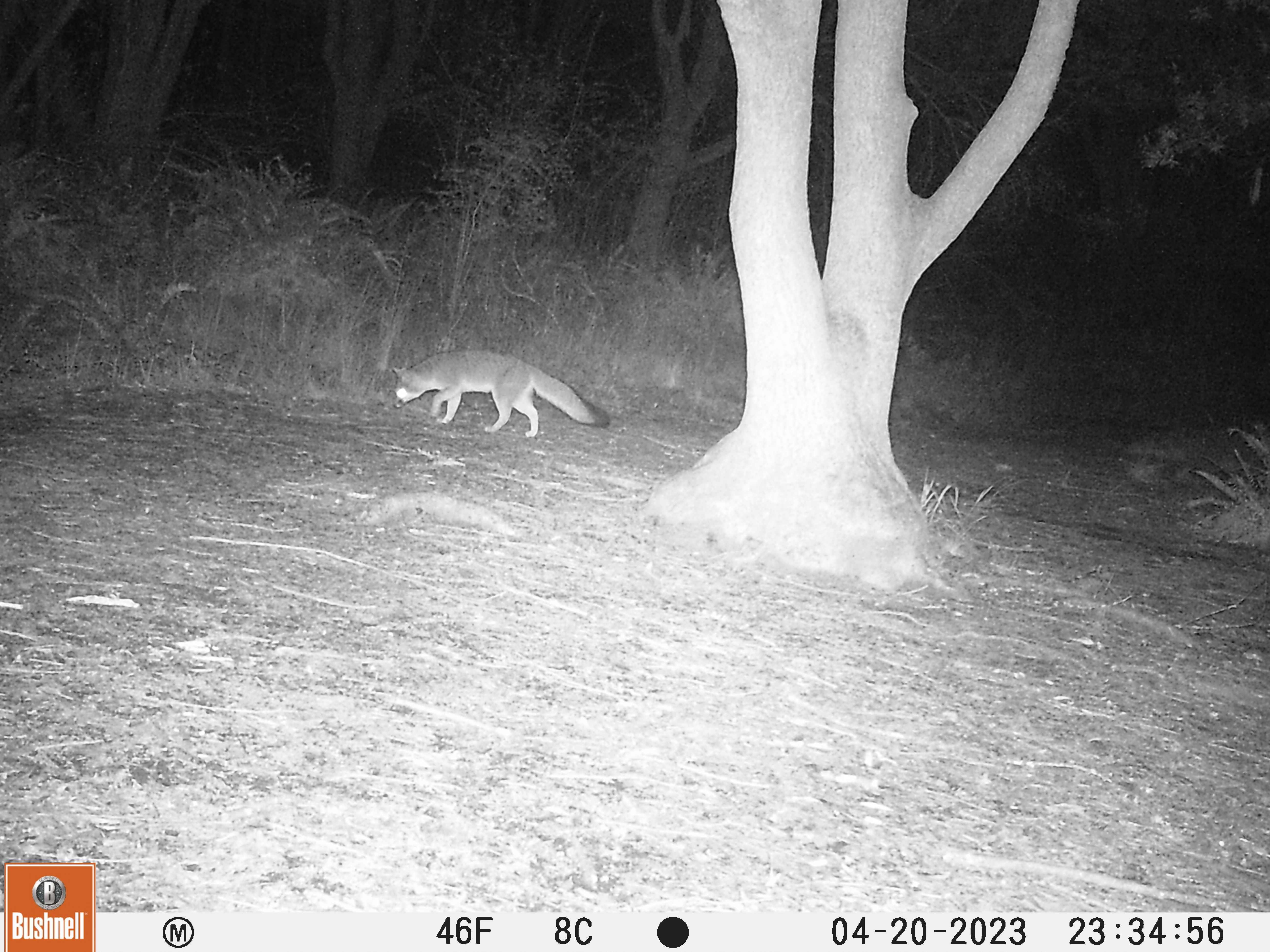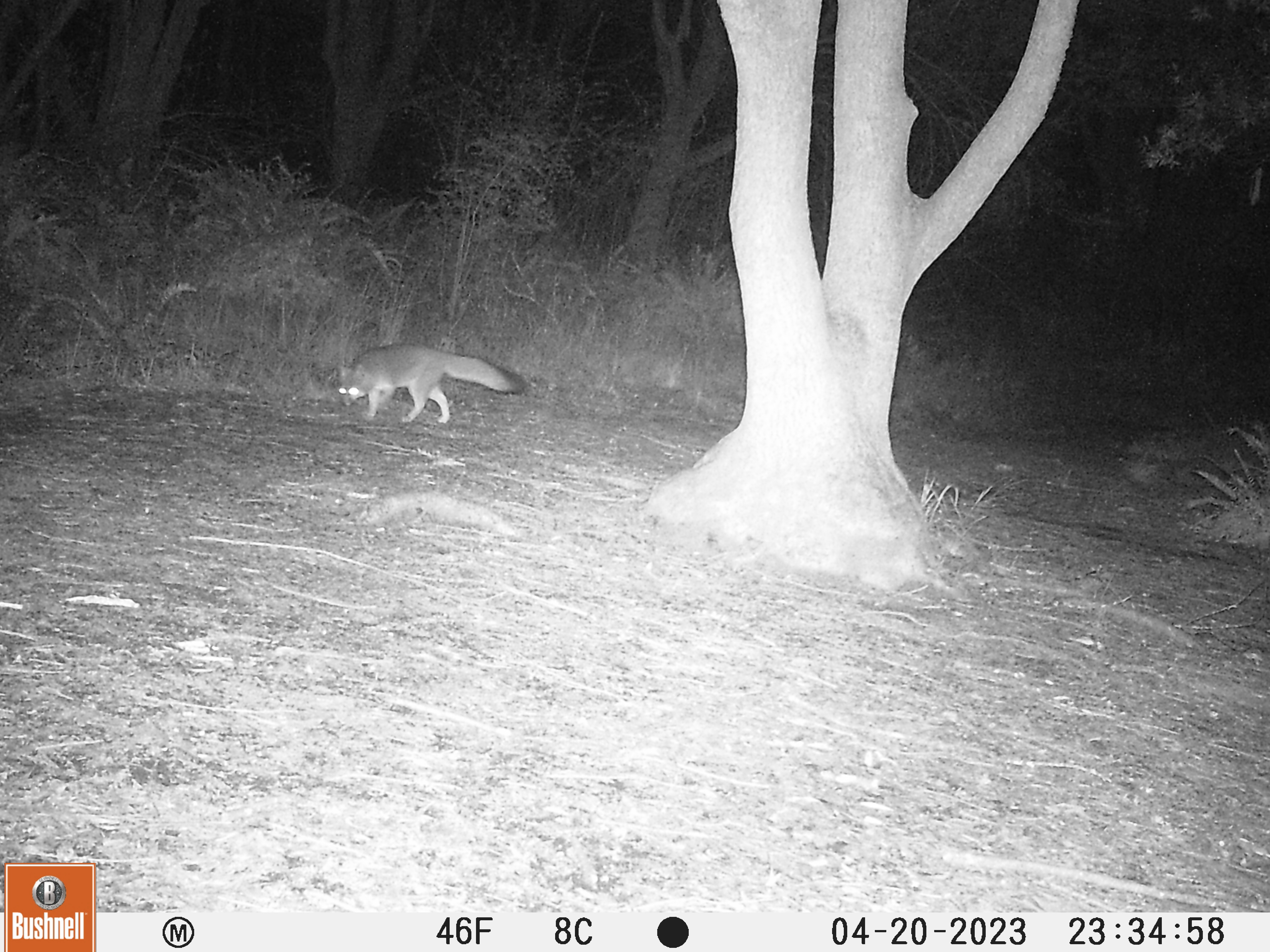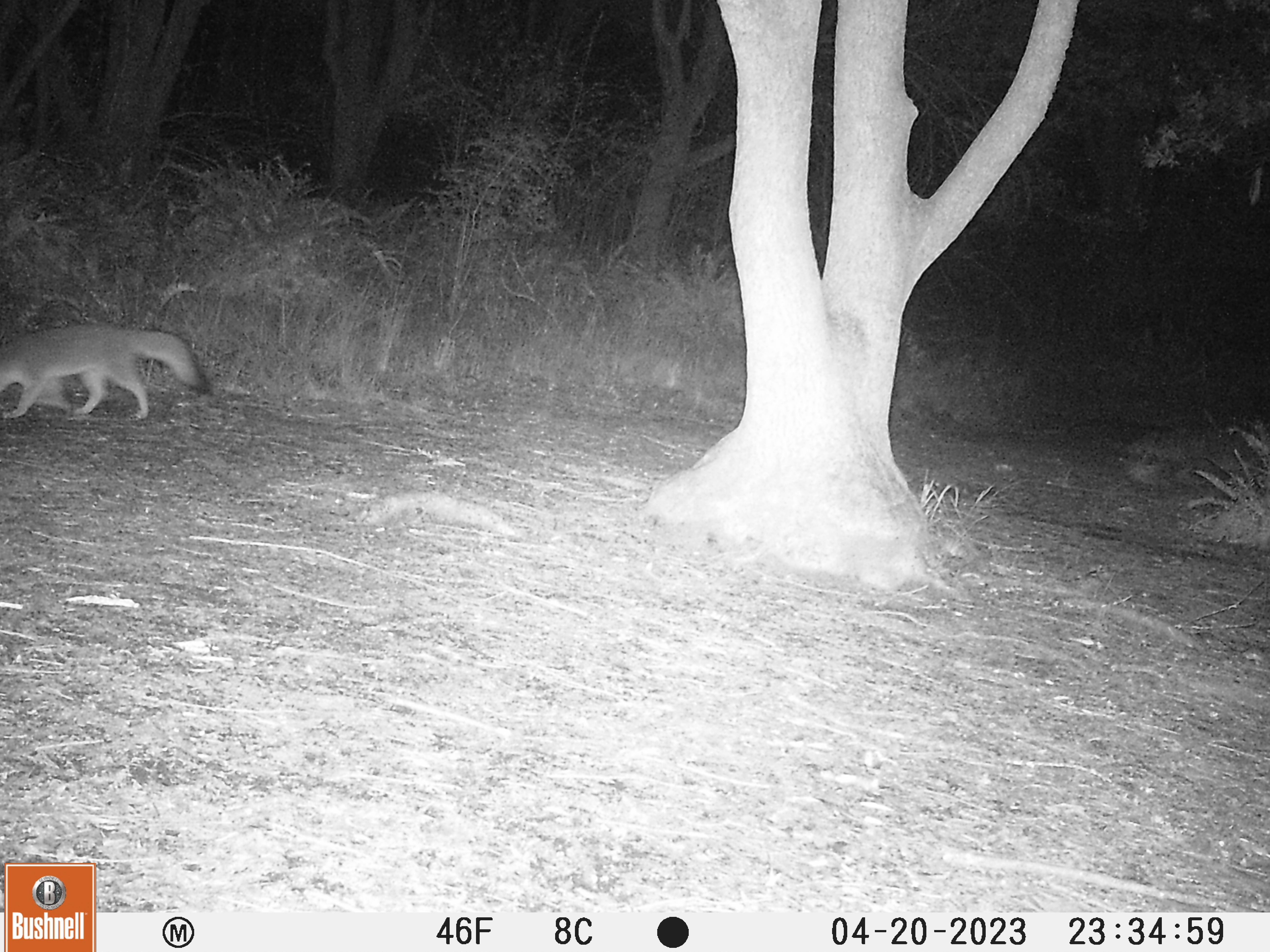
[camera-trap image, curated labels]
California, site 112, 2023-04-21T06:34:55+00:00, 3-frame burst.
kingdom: Animalia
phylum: Chordata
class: Mammalia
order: Carnivora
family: Canidae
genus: Urocyon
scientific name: Urocyon cinereoargenteus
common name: gray fox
Gray fox (Urocyon cinereoargenteus).